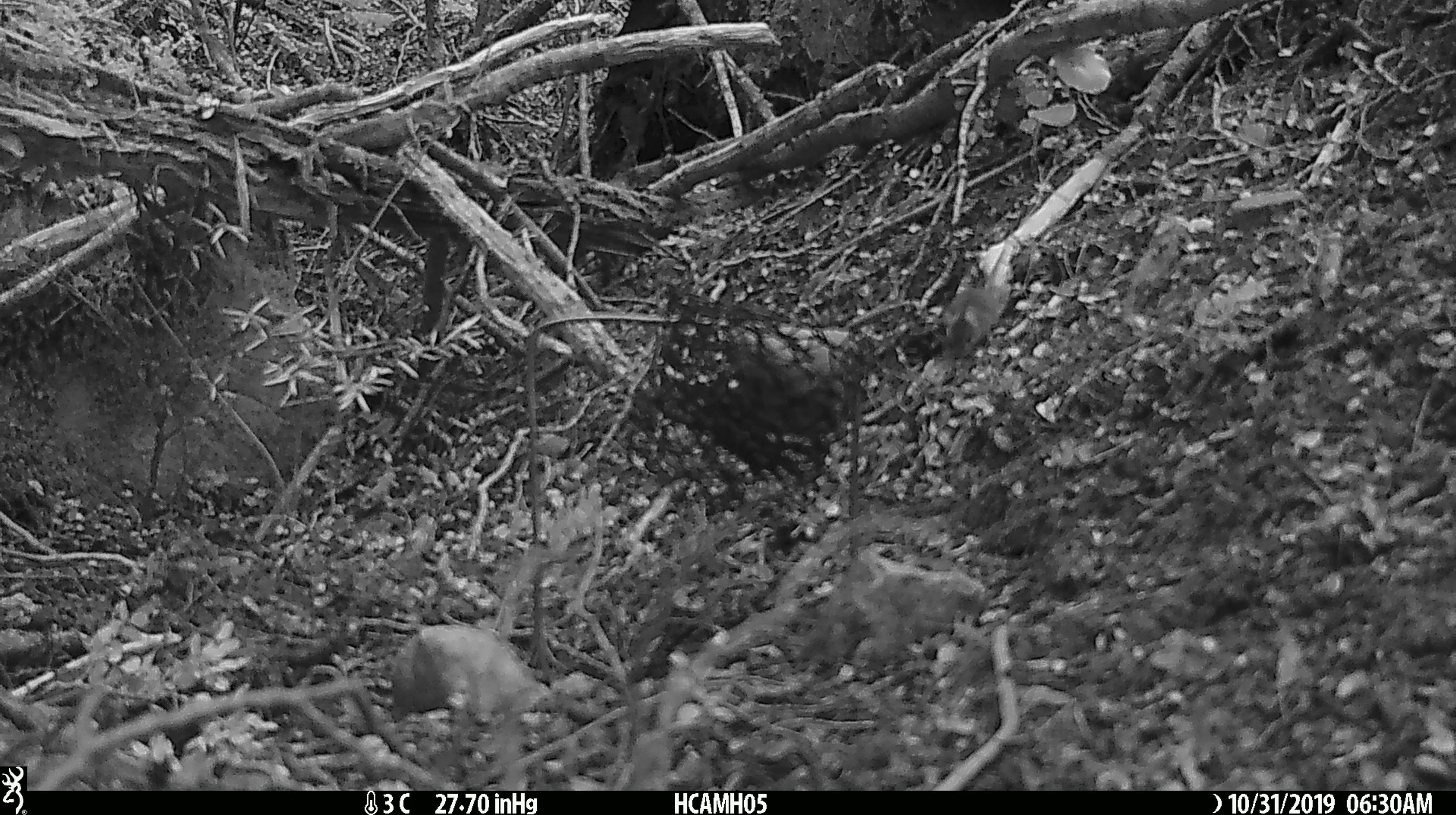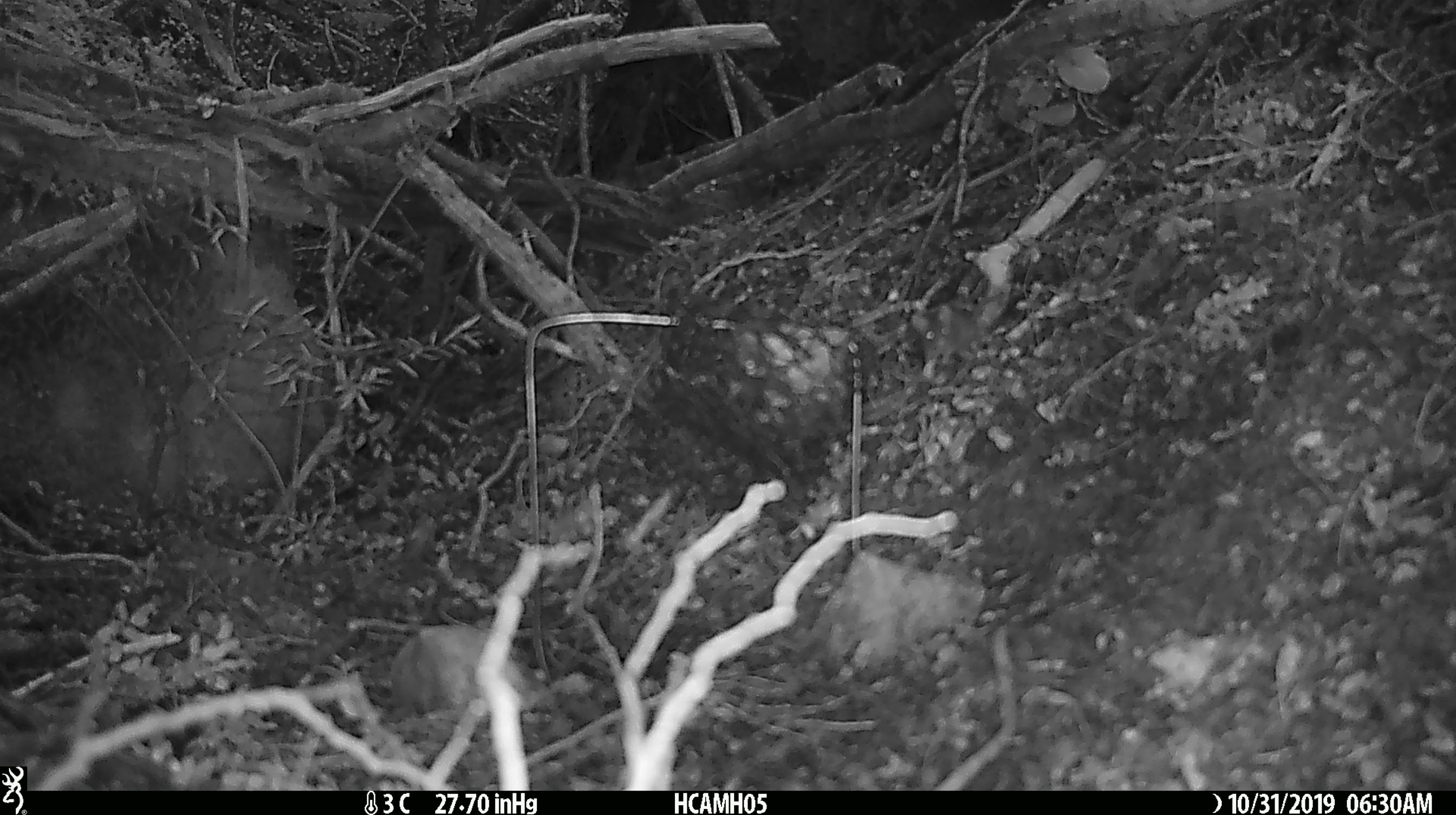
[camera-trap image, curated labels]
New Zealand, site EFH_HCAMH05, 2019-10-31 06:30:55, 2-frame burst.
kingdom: Animalia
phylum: Chordata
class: Mammalia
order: Rodentia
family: Muridae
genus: Mus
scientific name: Mus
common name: mouse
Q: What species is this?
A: Mouse (Mus).